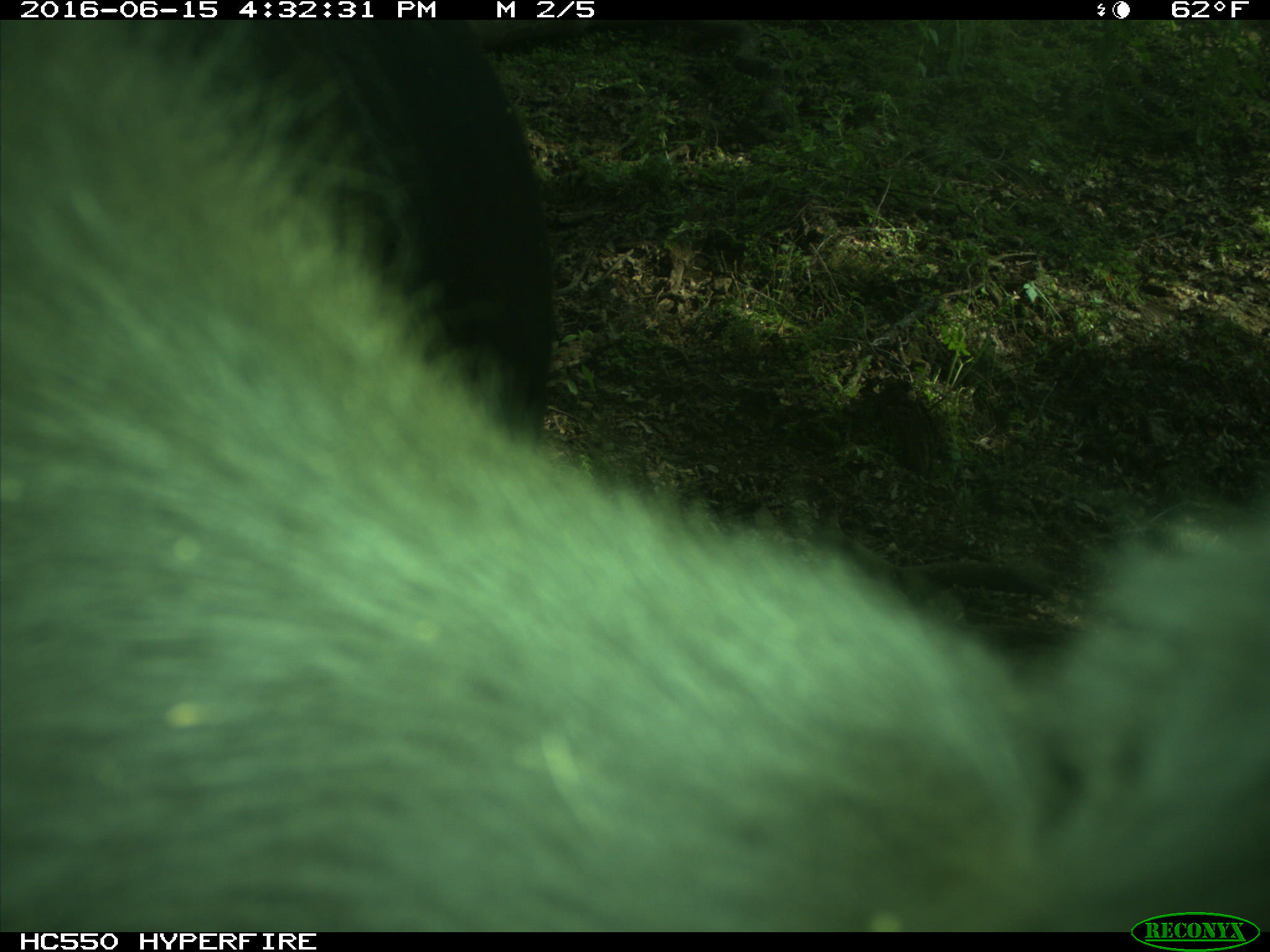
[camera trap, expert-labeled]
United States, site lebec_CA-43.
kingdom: Animalia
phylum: Chordata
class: Mammalia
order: Artiodactyla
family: Bovidae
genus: Bos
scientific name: Bos taurus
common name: domestic cow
Bos taurus (domestic cow).